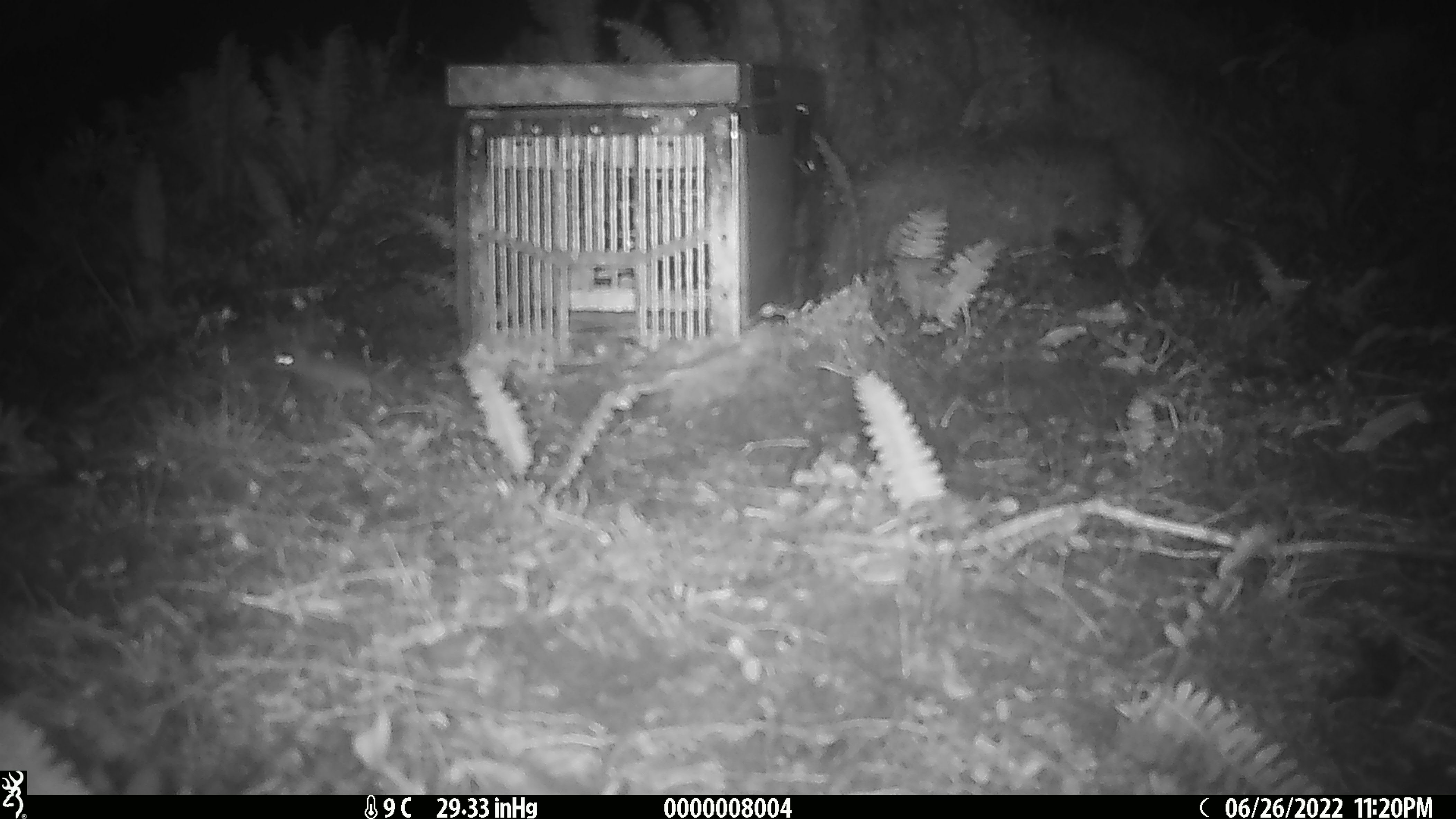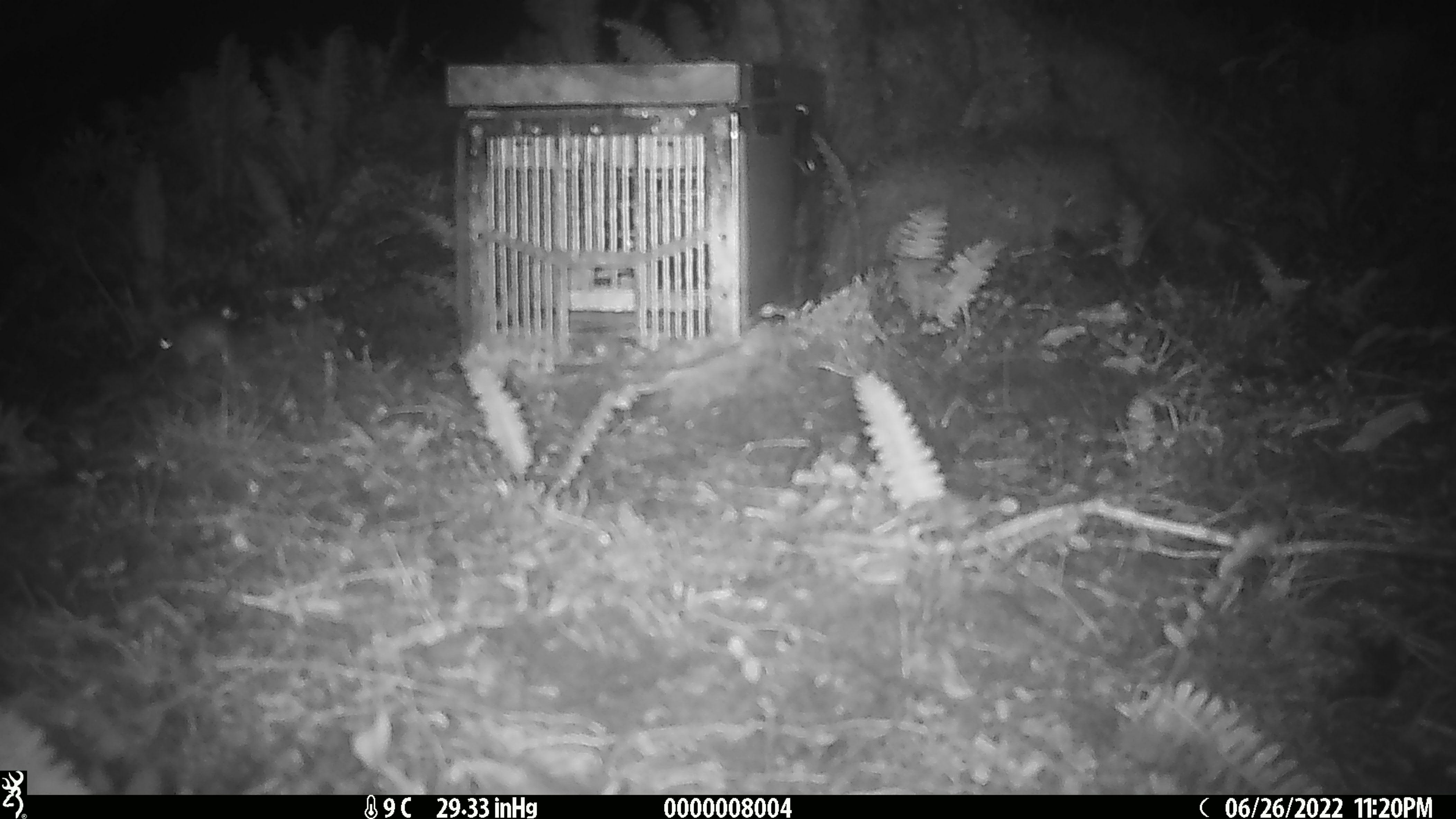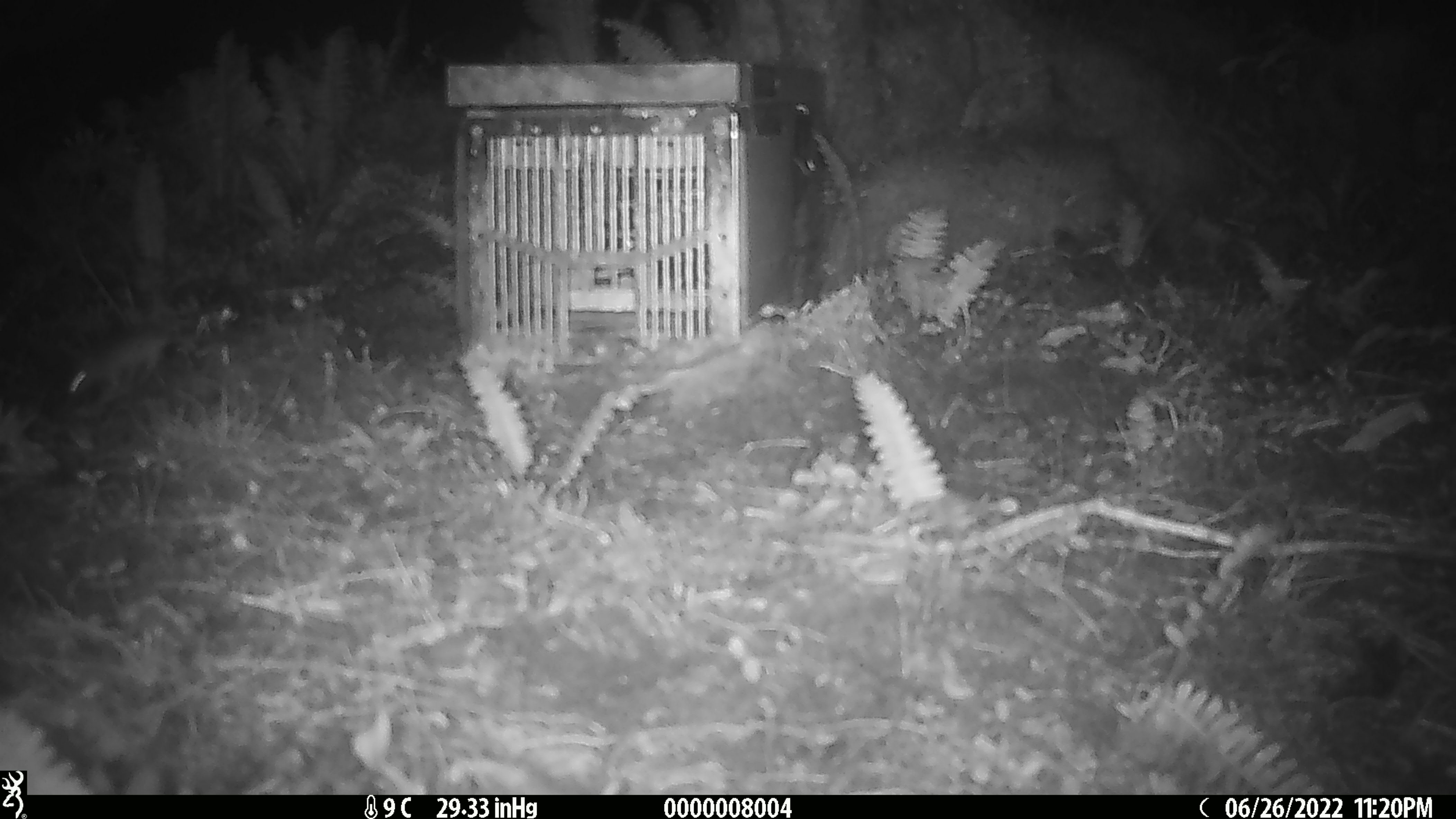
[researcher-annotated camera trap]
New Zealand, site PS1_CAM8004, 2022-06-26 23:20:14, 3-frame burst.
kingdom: Animalia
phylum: Chordata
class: Mammalia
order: Rodentia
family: Muridae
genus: Mus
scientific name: Mus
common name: mouse